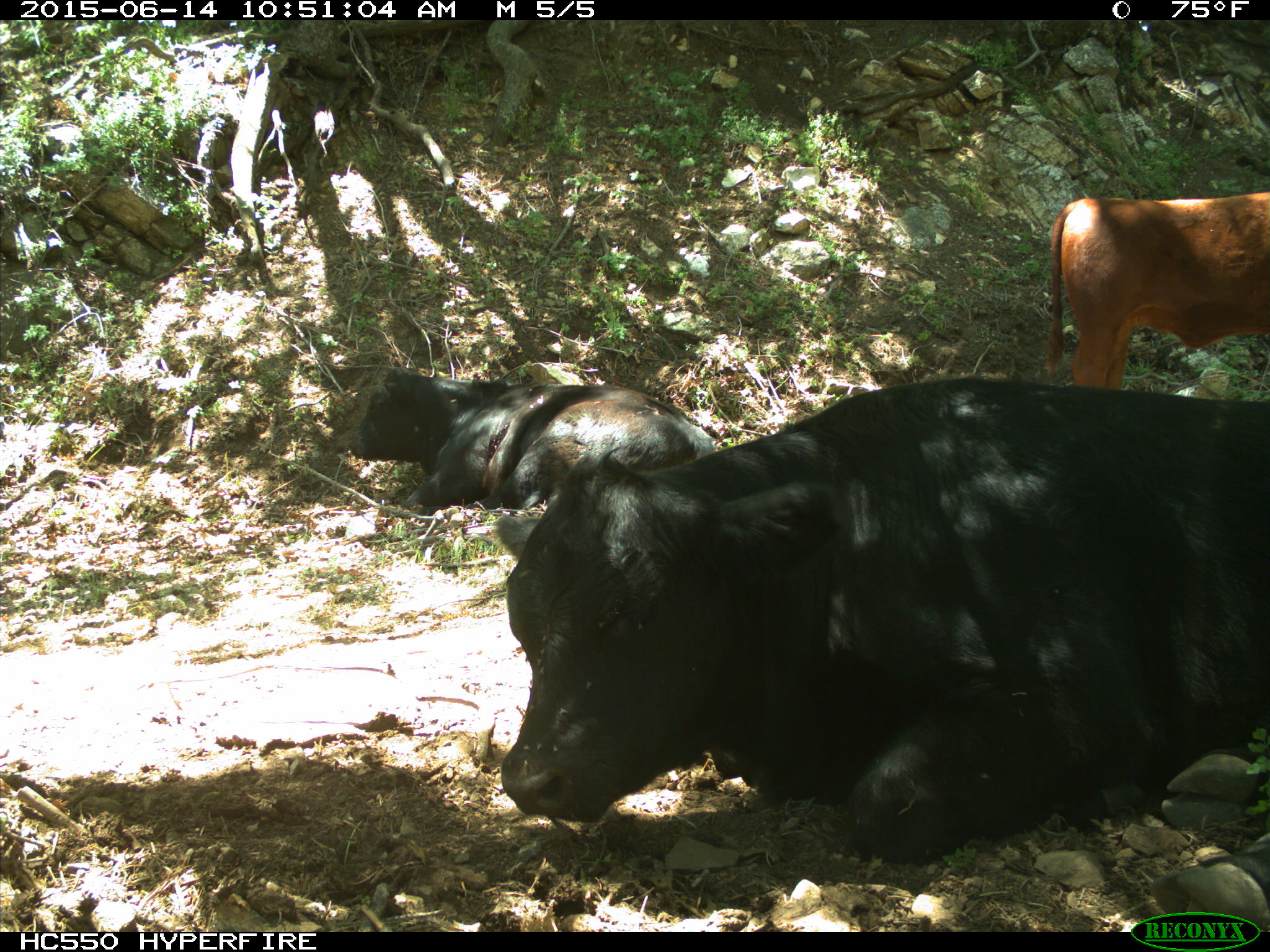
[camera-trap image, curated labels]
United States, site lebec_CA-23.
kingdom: Animalia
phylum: Chordata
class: Mammalia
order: Artiodactyla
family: Bovidae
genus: Bos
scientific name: Bos taurus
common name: domestic cow